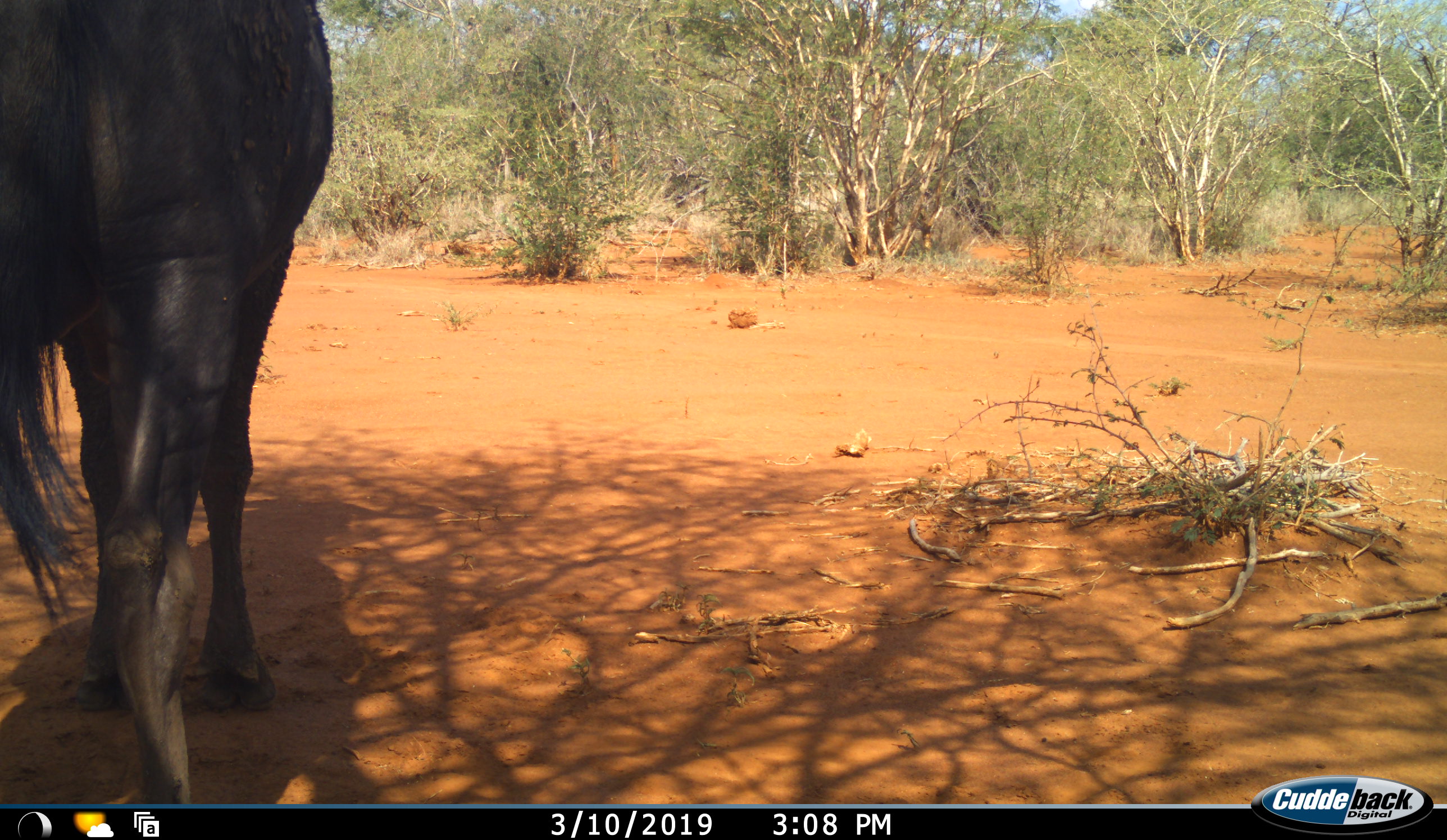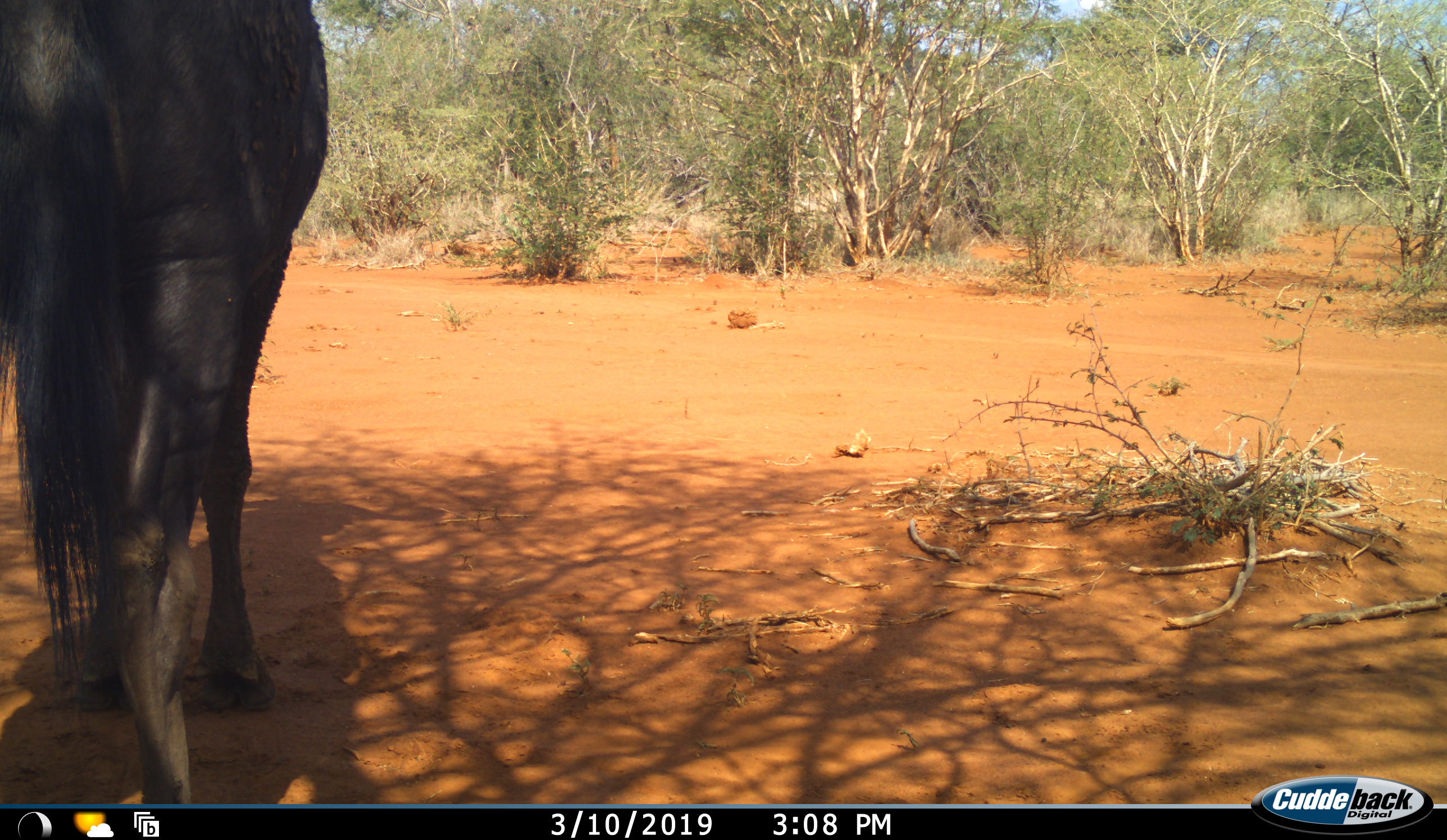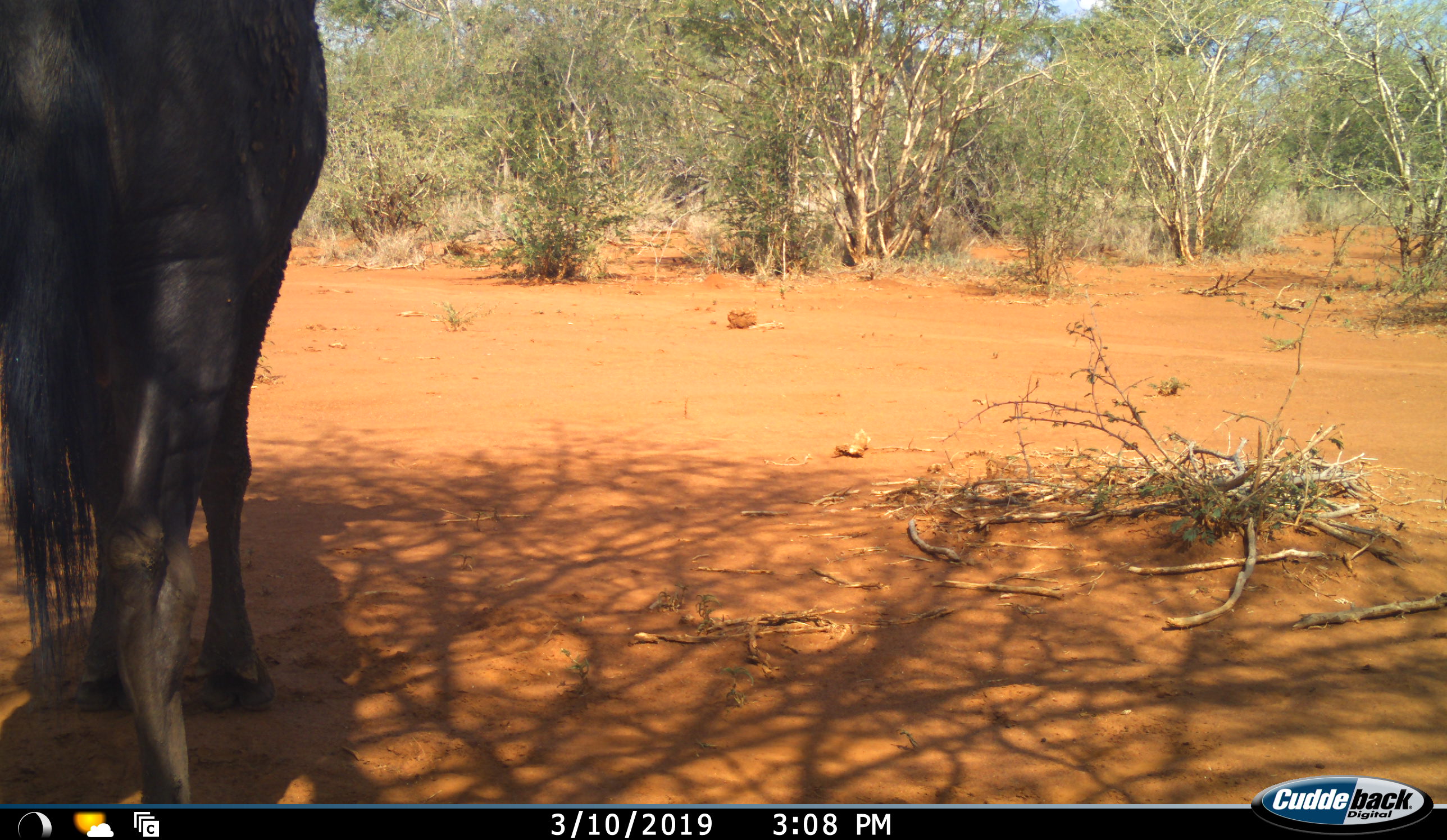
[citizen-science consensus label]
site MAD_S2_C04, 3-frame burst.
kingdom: Animalia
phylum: Chordata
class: Mammalia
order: Artiodactyla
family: Bovidae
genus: Connochaetes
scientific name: Connochaetes taurinus taurinus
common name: blue wildebeest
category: wildebeestblue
Wildebeestblue (blue wildebeest) (Connochaetes taurinus taurinus), count 1. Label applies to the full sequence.